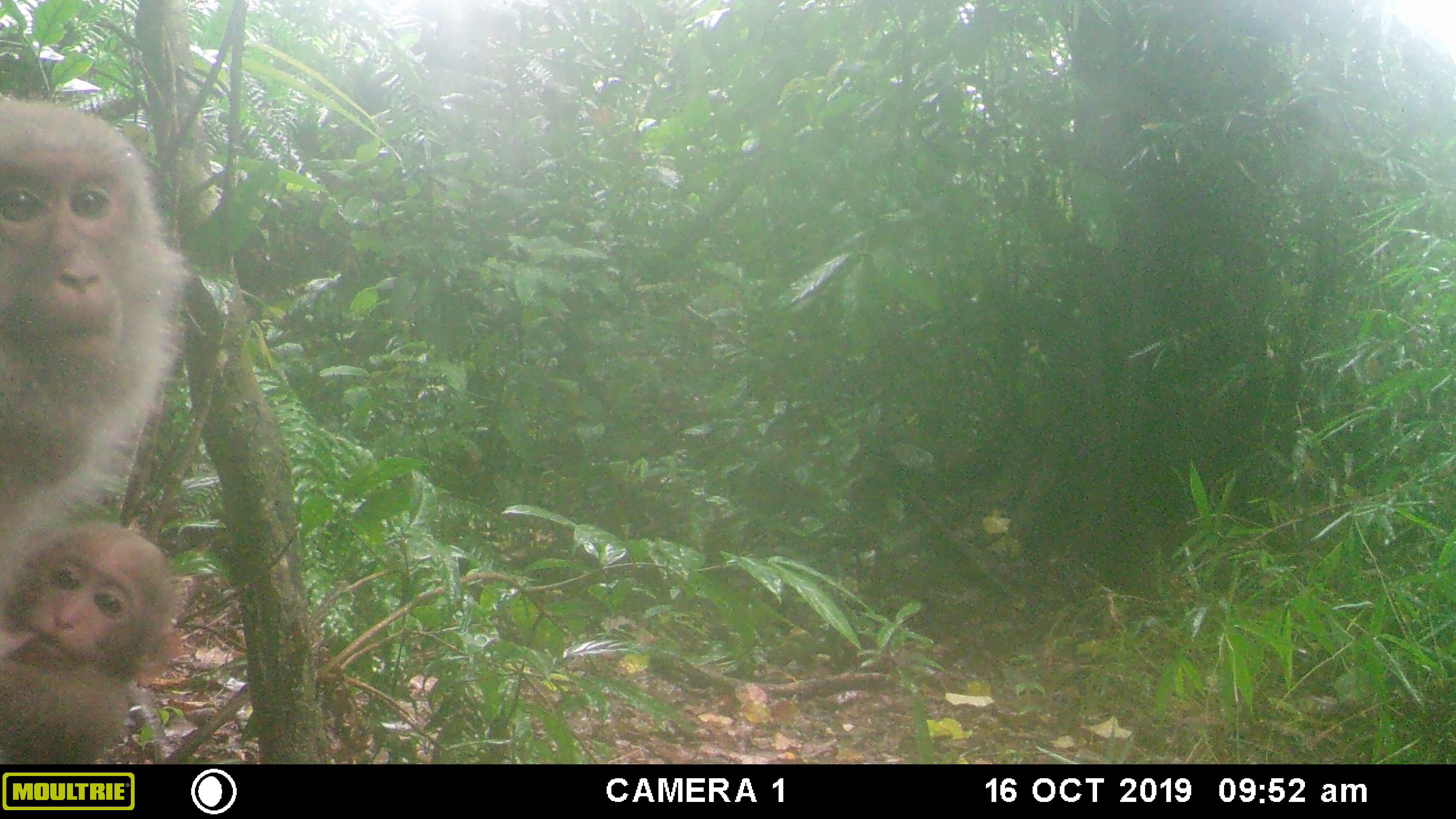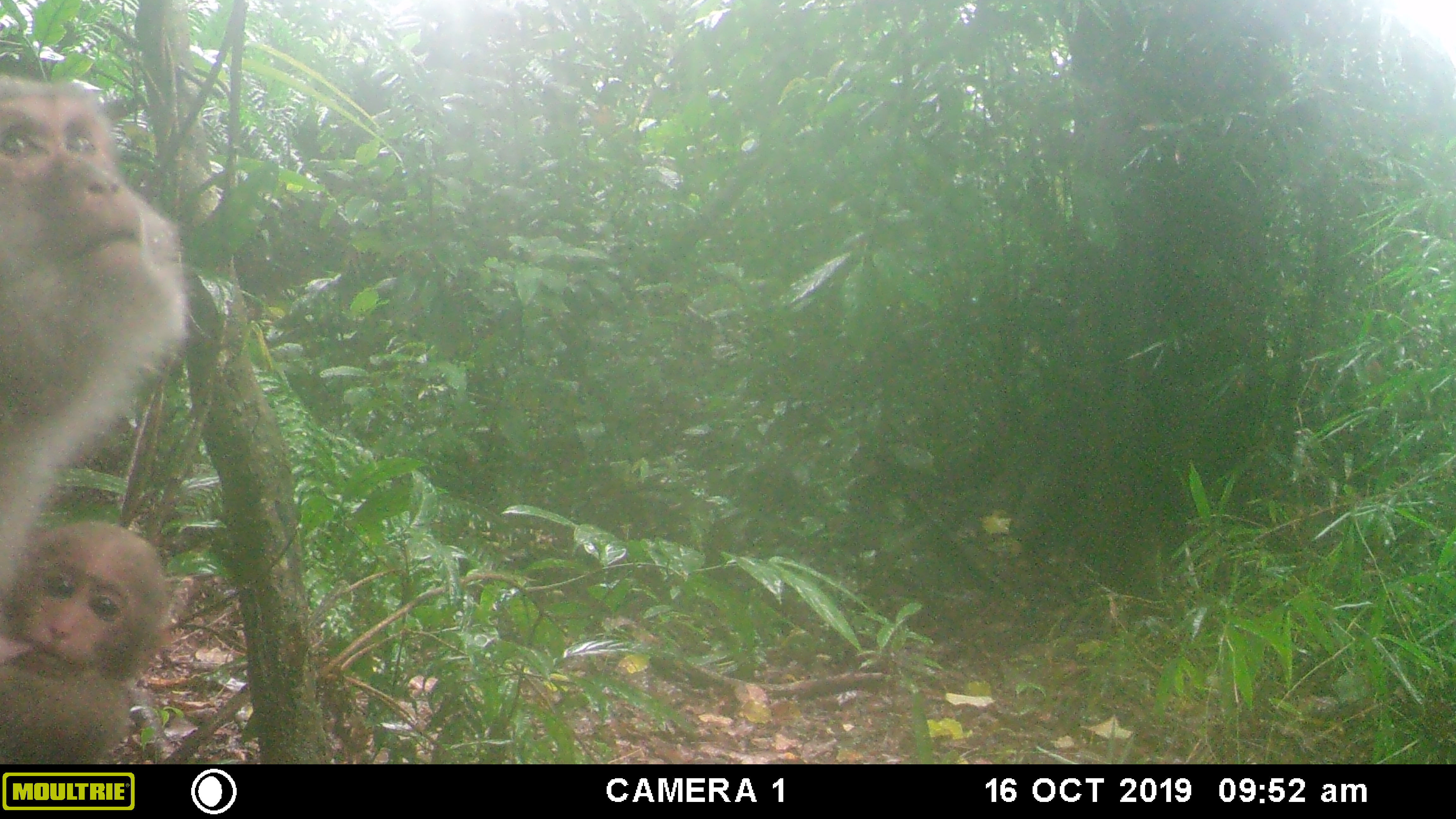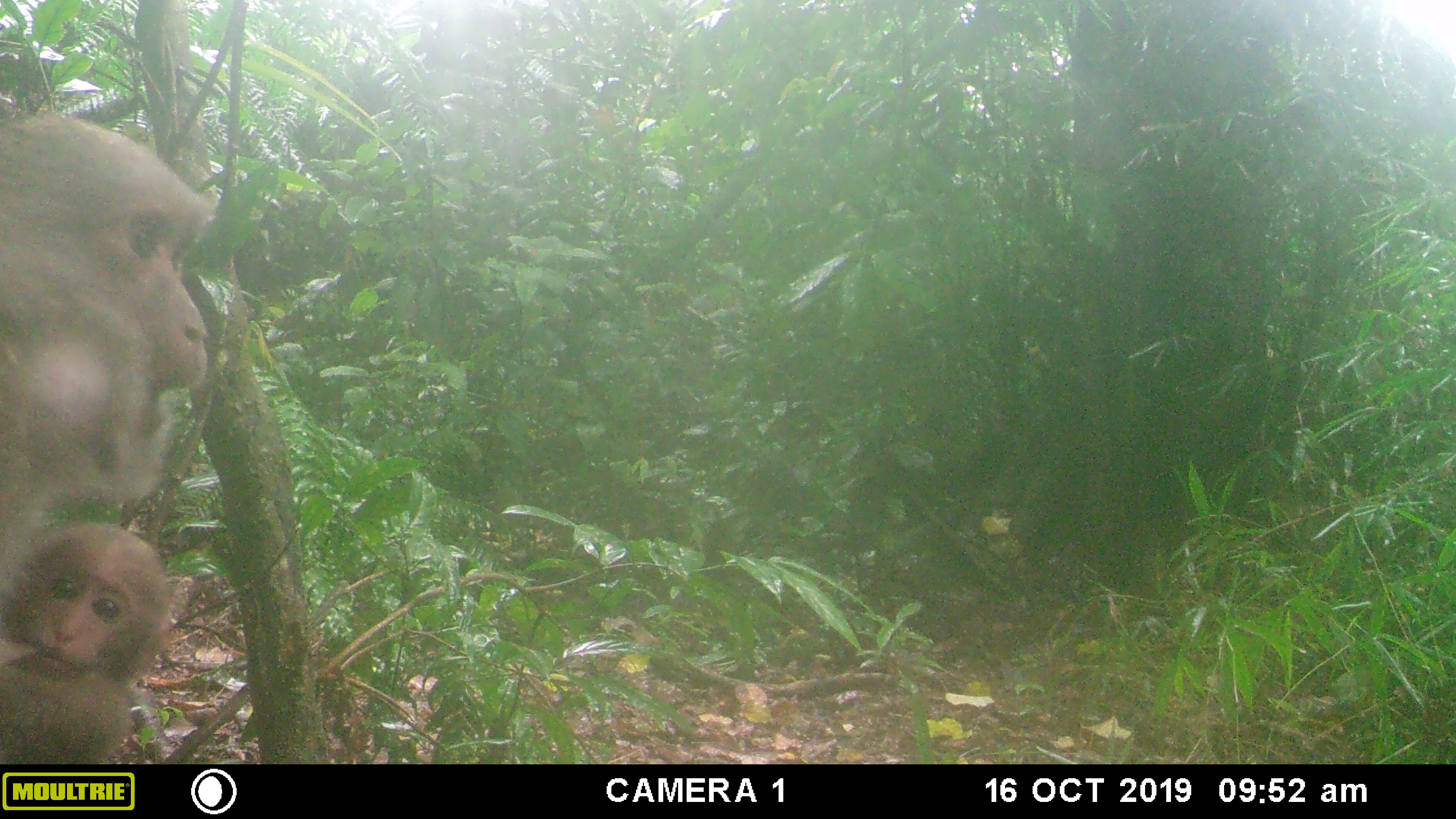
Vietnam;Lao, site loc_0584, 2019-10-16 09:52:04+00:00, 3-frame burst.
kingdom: Animalia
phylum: Chordata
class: Mammalia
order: Primates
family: Cercopithecidae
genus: Macaca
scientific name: Macaca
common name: macaques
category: assam or rhesus macaque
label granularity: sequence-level